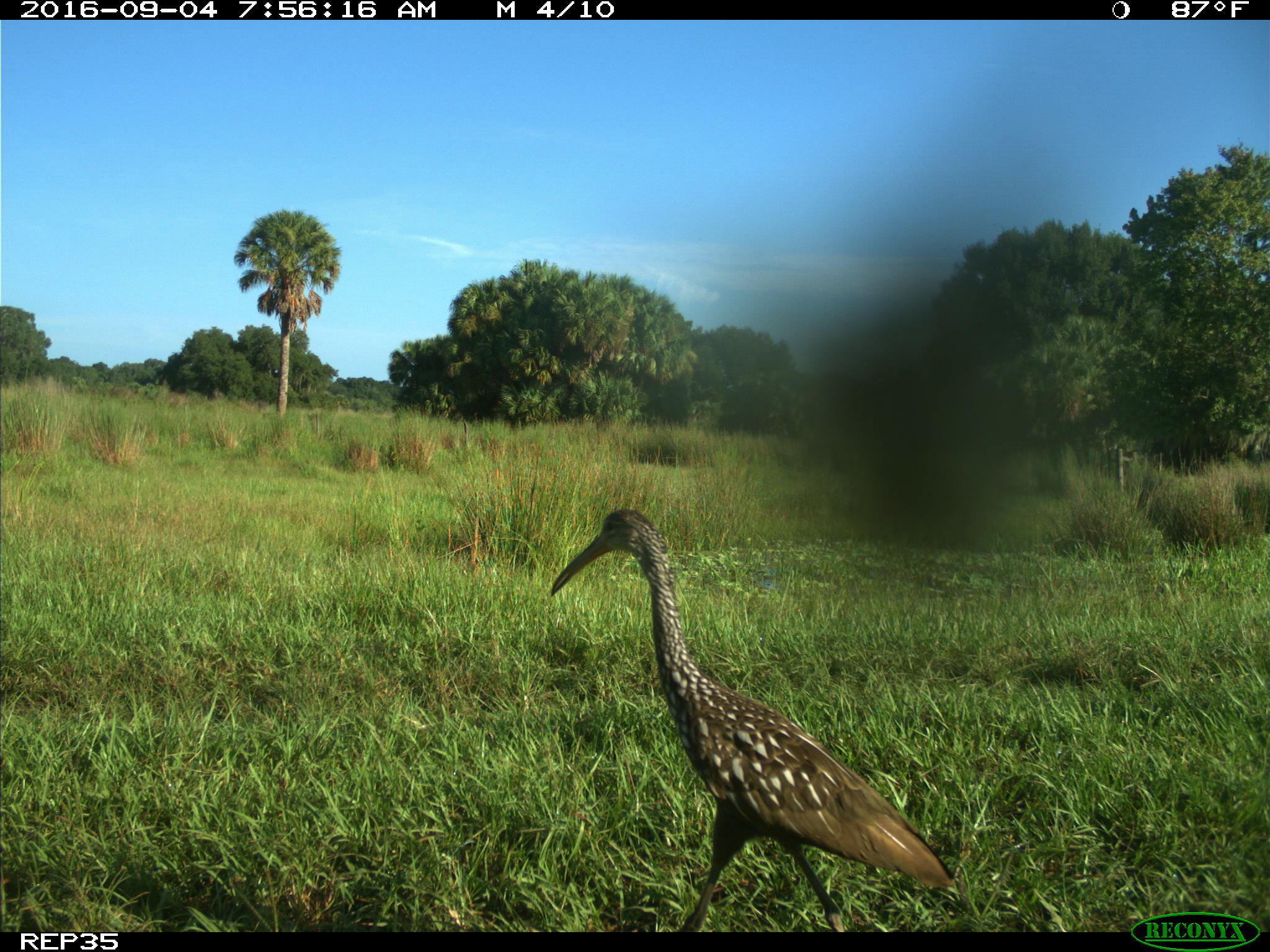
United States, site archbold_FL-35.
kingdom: Animalia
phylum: Chordata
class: Aves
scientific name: Aves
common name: birds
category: unidentified bird